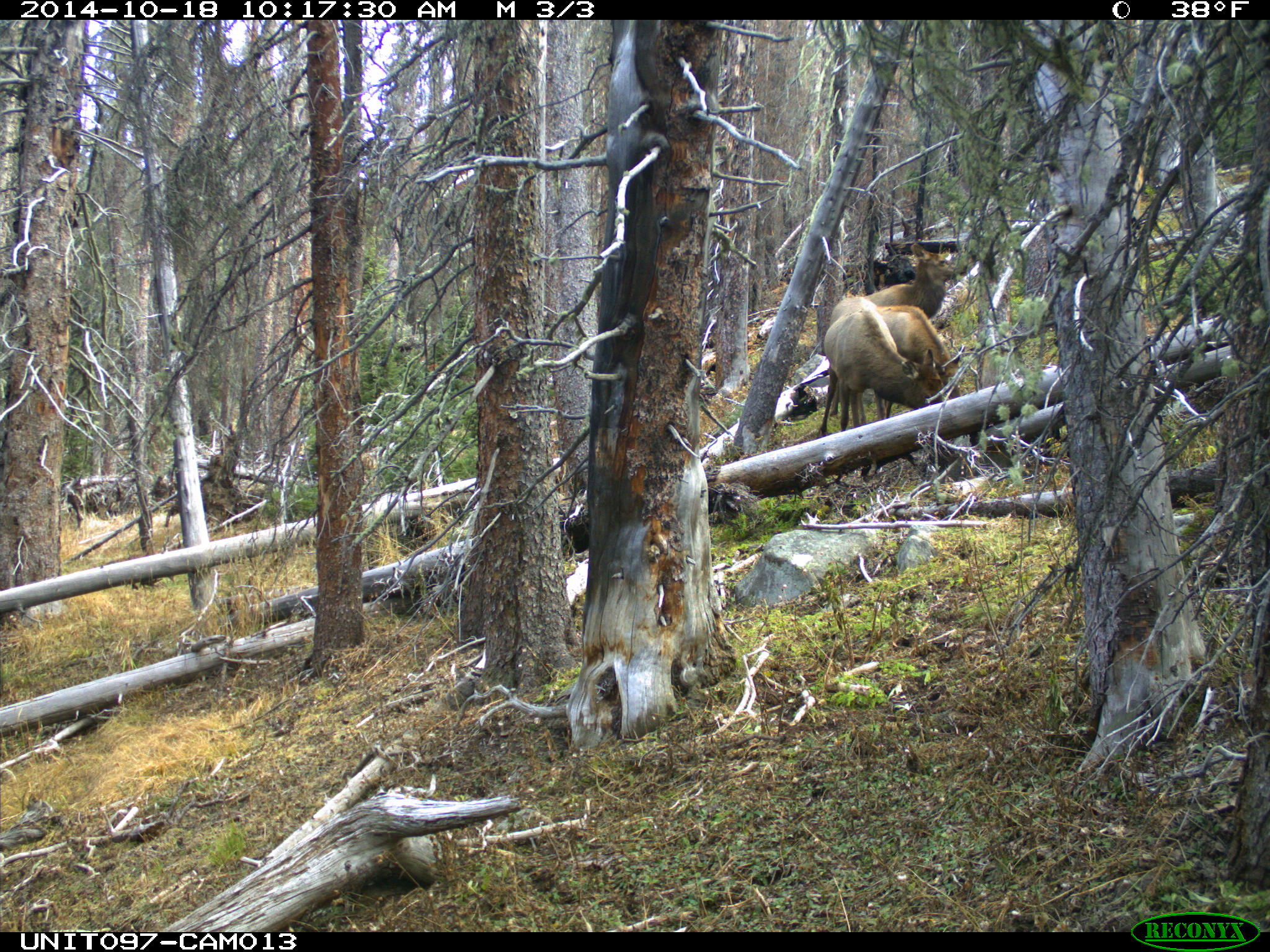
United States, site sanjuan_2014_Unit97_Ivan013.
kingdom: Animalia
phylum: Chordata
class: Mammalia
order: Artiodactyla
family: Cervidae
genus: Cervus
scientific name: Cervus elaphus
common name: red deer